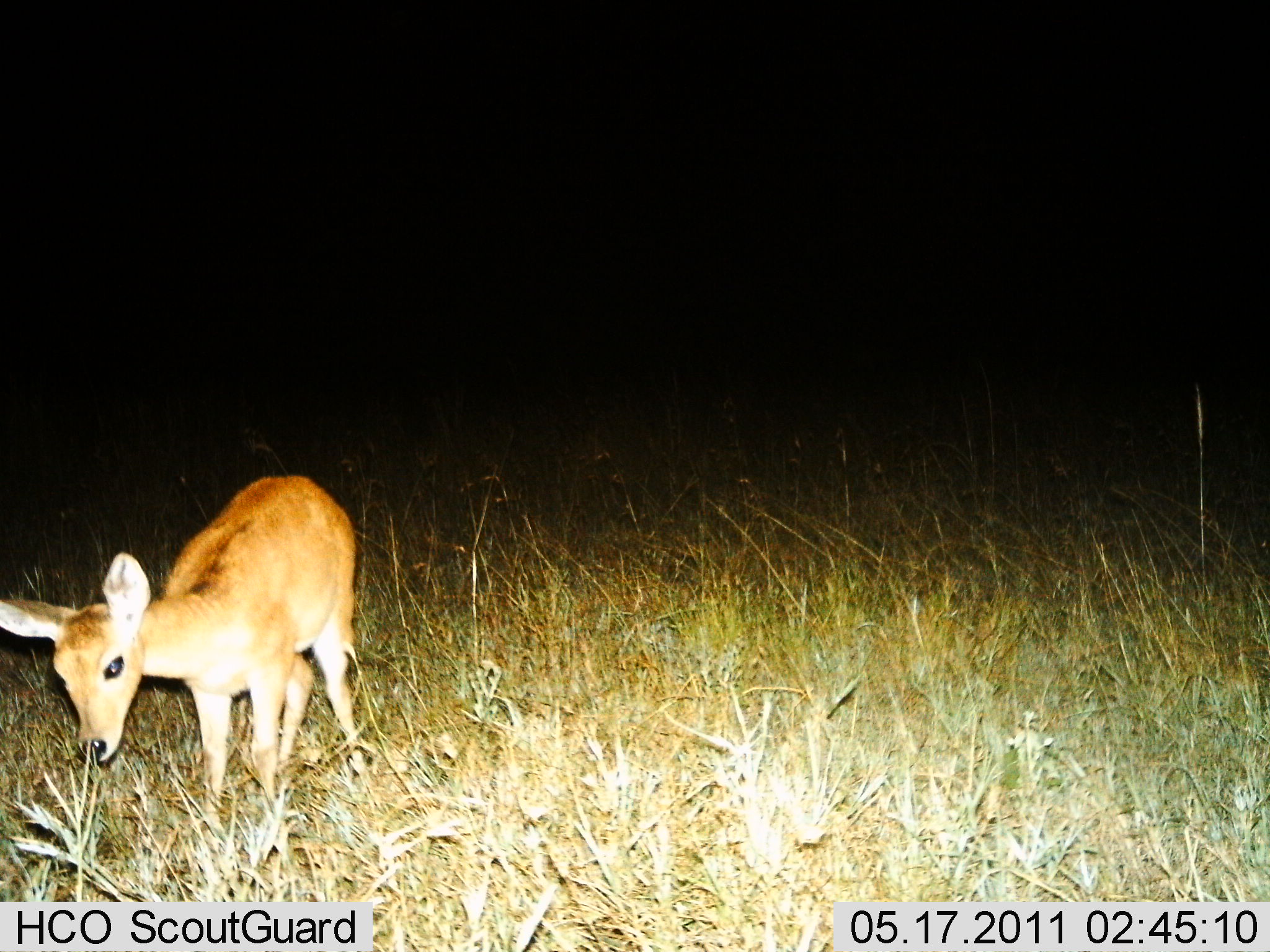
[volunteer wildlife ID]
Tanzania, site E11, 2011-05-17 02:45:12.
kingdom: Animalia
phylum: Chordata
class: Mammalia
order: Artiodactyla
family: Bovidae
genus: Redunca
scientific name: Redunca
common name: reedbuck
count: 1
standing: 73%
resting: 0%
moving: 9%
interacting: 0%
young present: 9%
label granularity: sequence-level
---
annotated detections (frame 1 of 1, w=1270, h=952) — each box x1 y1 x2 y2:
animal: 0 478 374 833